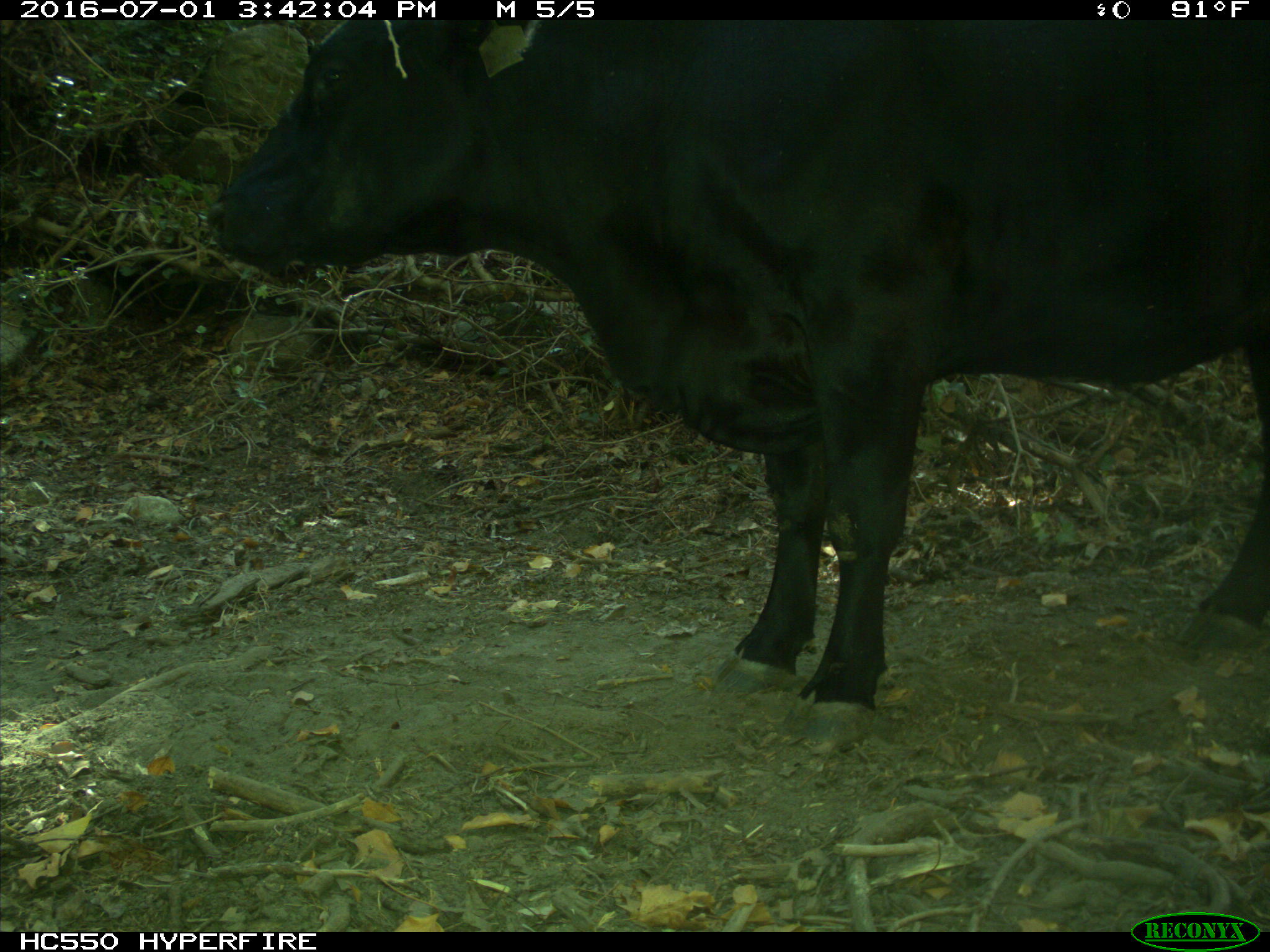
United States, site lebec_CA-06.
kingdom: Animalia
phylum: Chordata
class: Mammalia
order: Artiodactyla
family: Bovidae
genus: Bos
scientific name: Bos taurus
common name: domestic cow